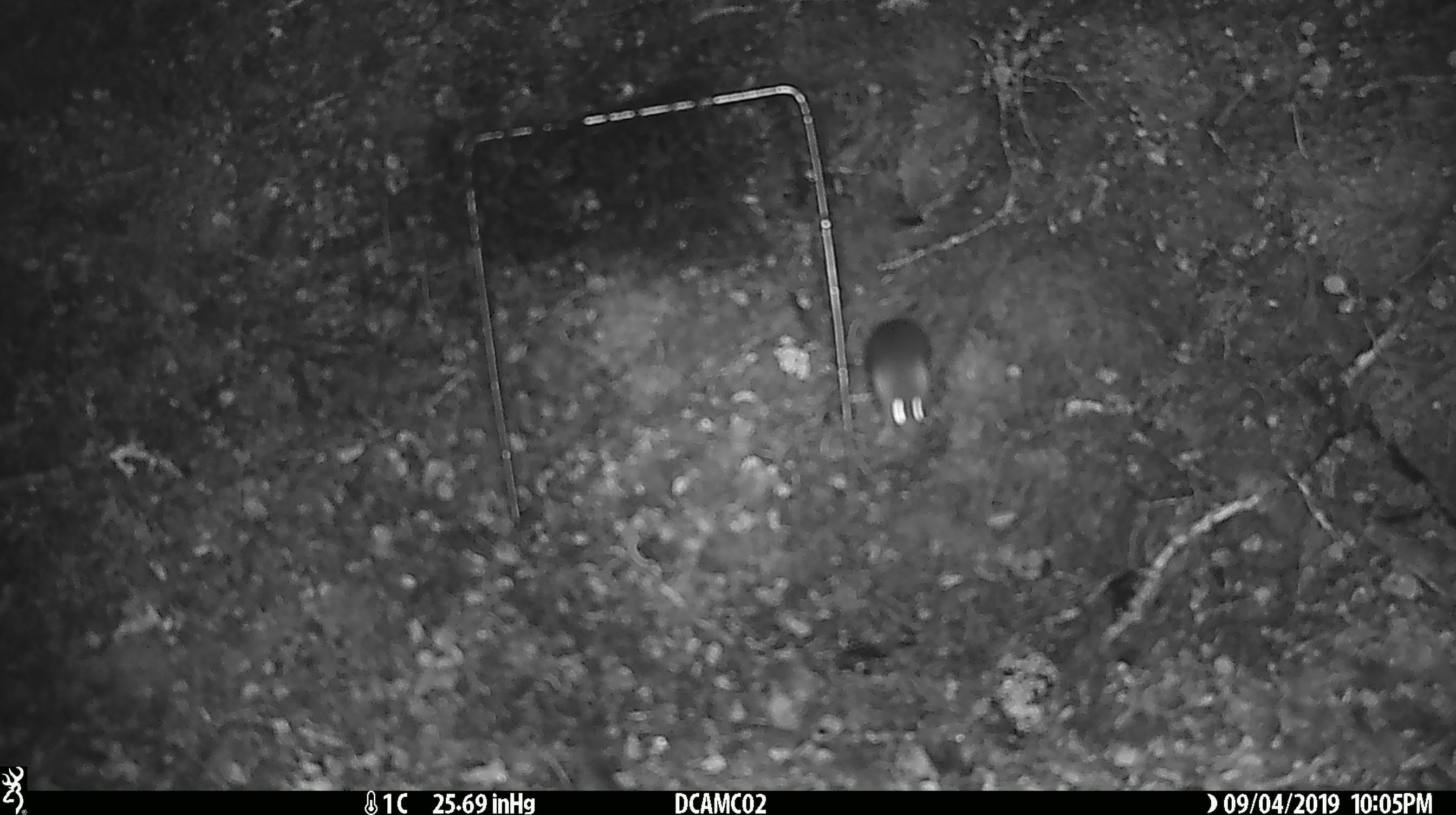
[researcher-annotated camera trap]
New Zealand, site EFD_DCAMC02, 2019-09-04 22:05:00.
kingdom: Animalia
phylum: Chordata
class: Mammalia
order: Rodentia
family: Muridae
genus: Mus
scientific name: Mus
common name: mouse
Mouse (Mus).